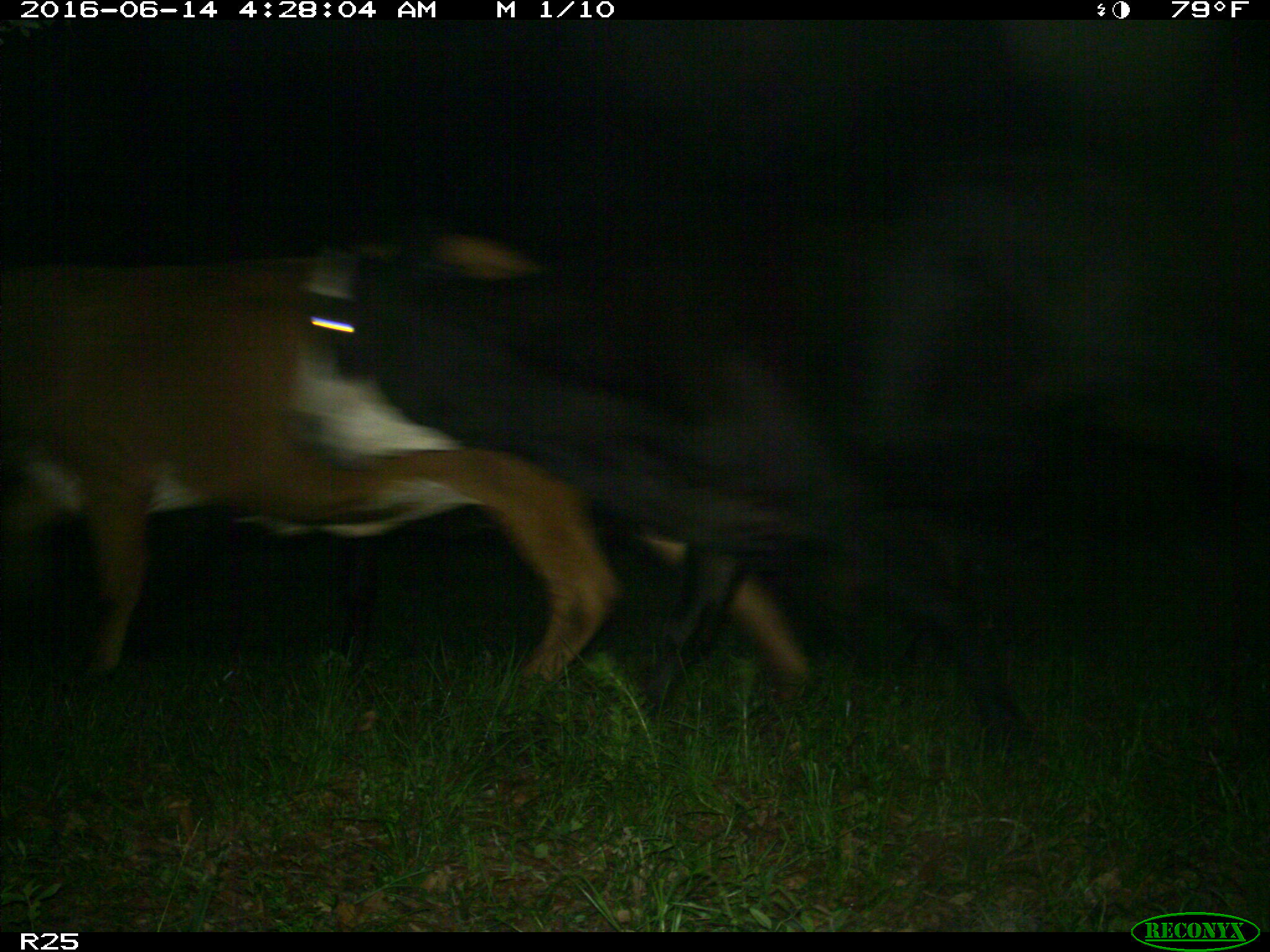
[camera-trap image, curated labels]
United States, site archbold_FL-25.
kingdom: Animalia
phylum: Chordata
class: Mammalia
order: Artiodactyla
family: Bovidae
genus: Bos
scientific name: Bos taurus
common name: domestic cow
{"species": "Bos taurus (domestic cow)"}